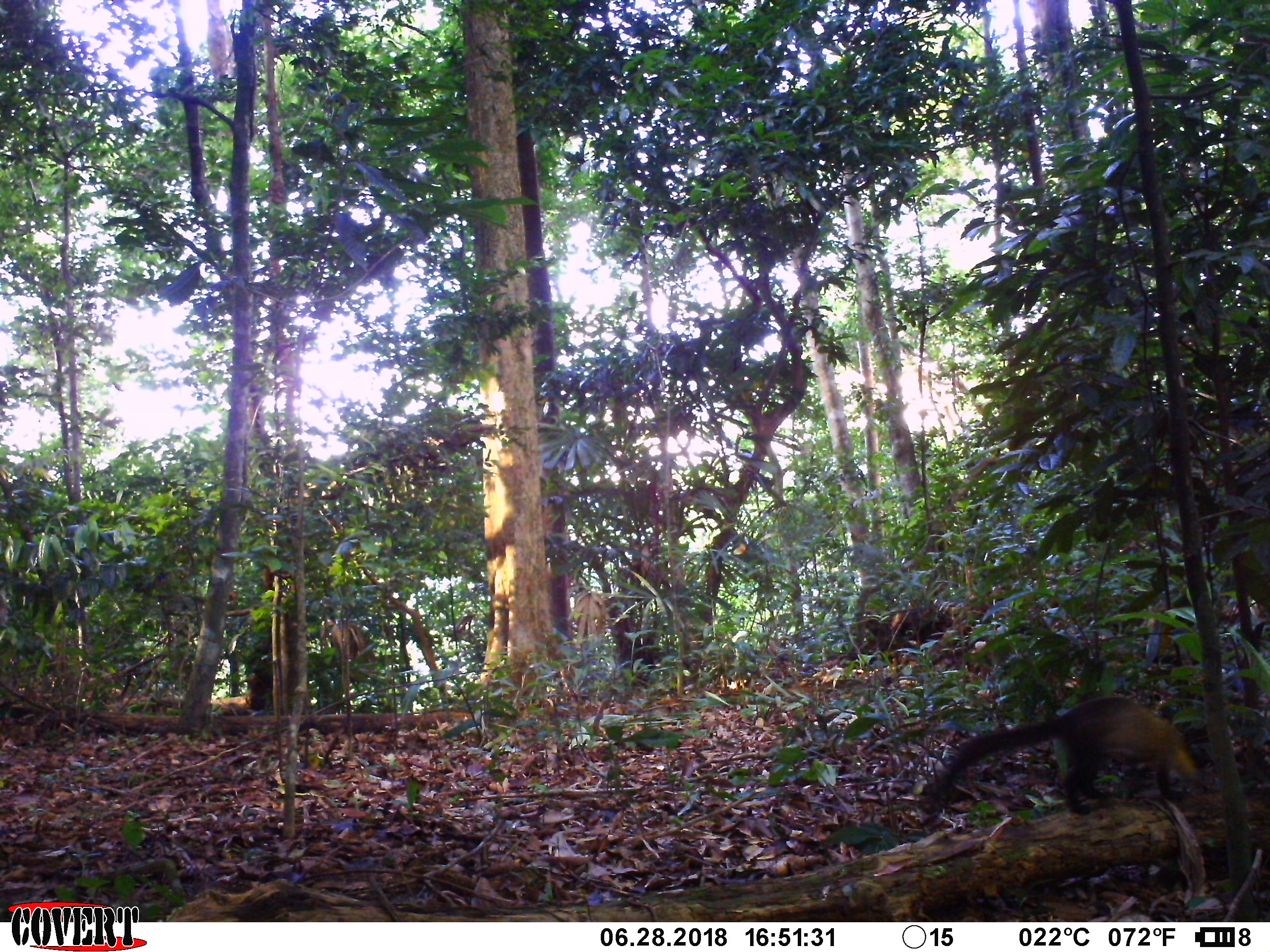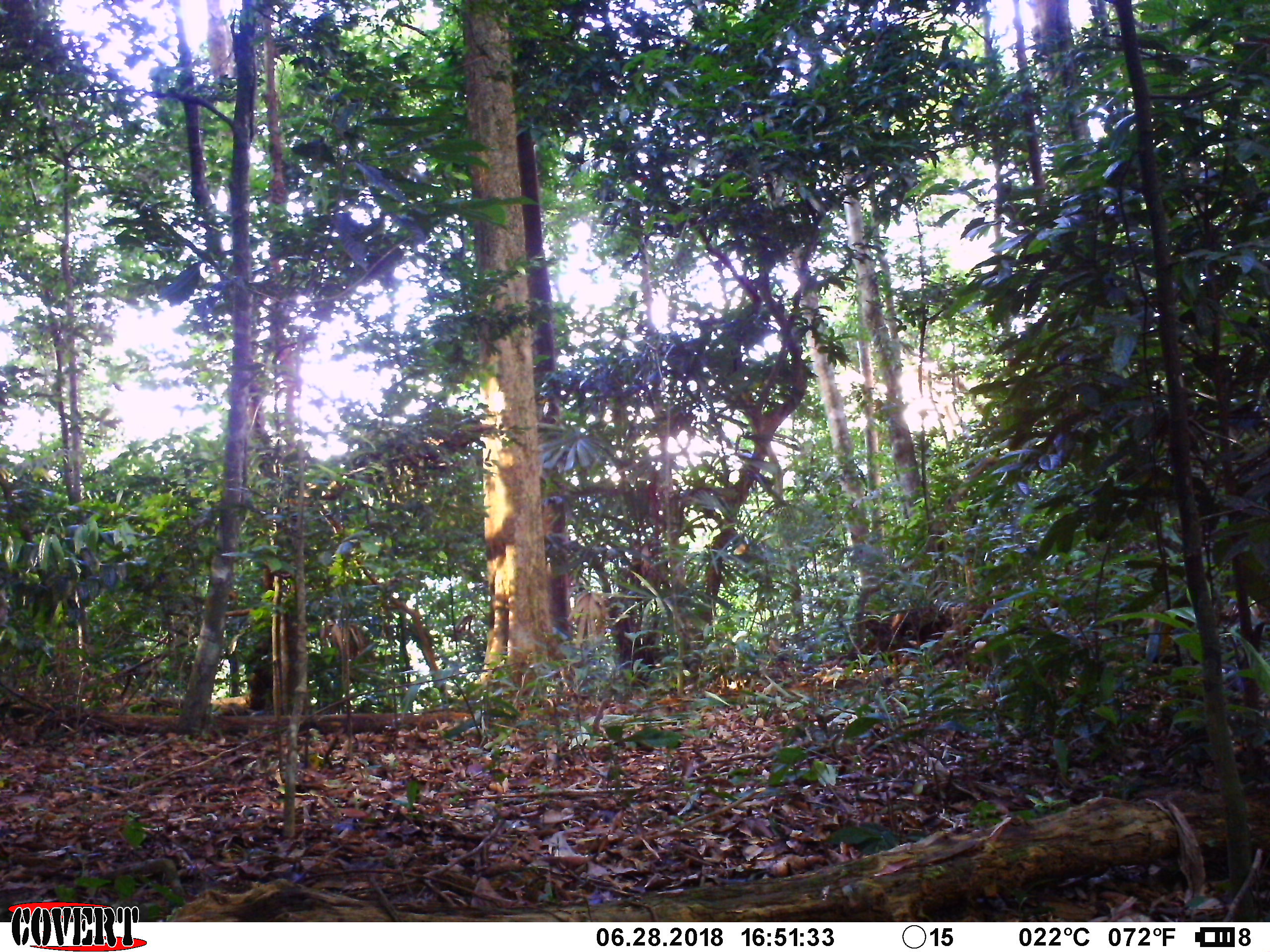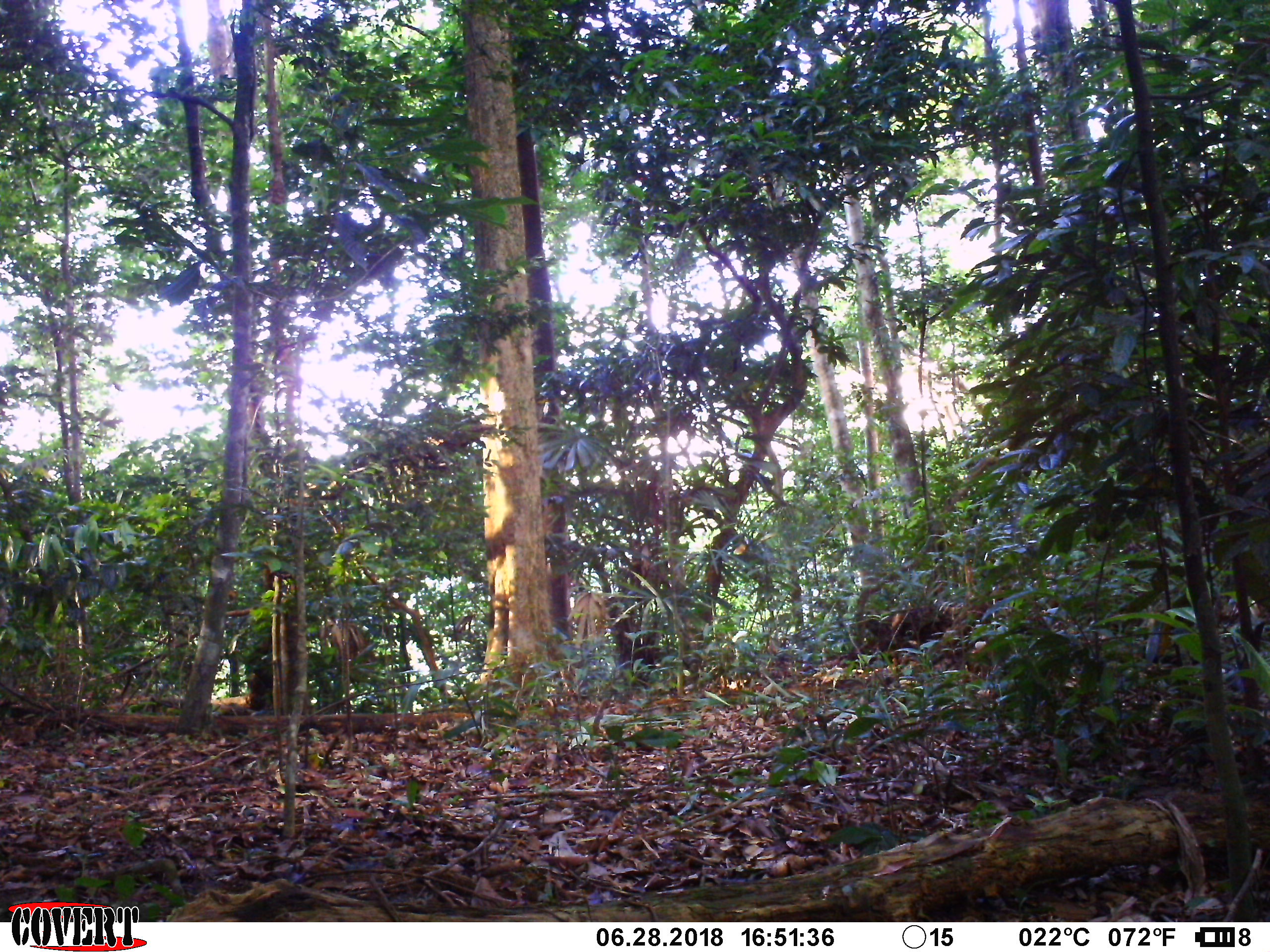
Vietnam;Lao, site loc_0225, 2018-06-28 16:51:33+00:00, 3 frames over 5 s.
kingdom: Animalia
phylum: Chordata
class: Mammalia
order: Carnivora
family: Mustelidae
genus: Martes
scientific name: Martes flavigula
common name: yellow-throated marten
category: yellow throated marten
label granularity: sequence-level